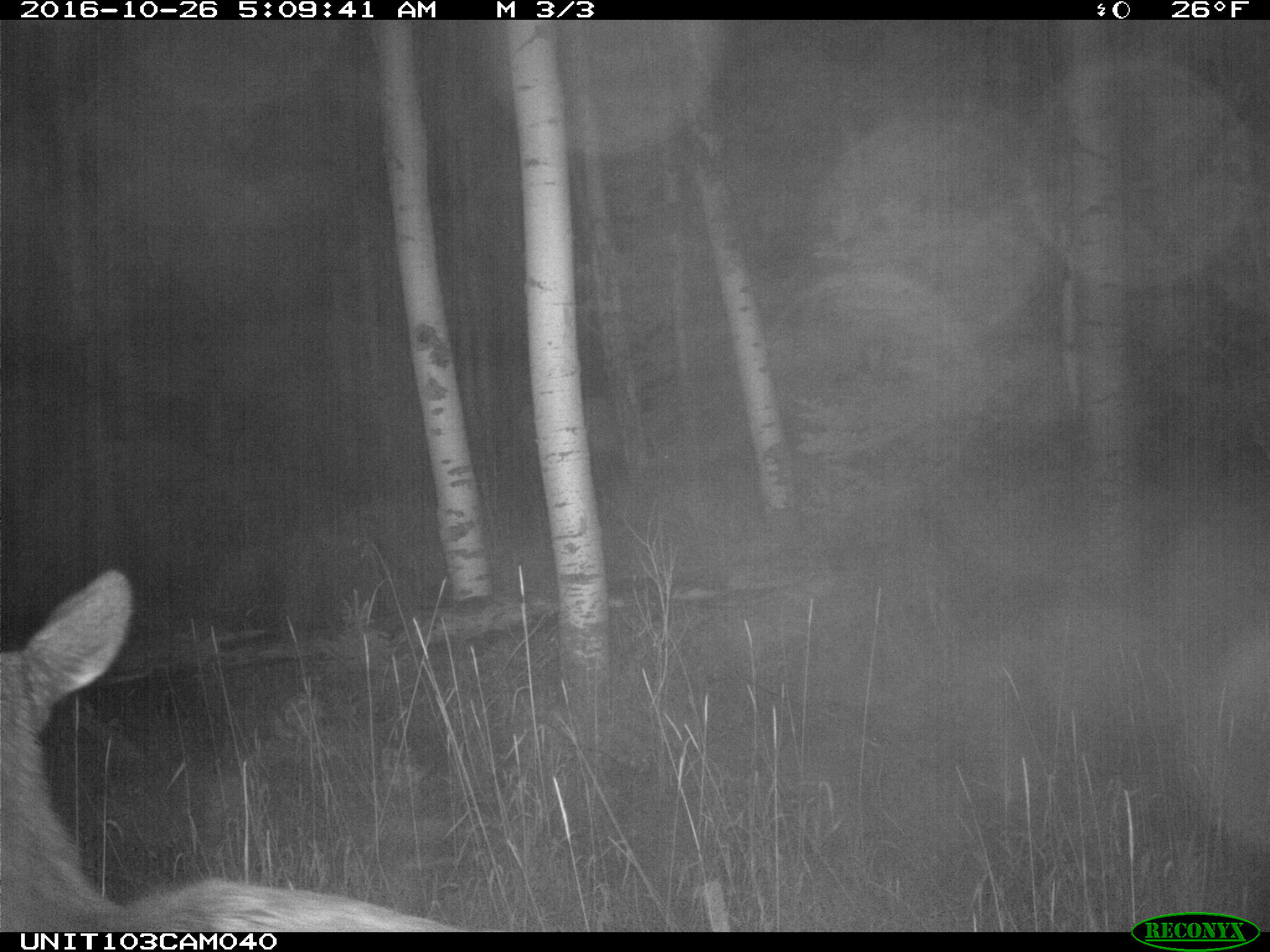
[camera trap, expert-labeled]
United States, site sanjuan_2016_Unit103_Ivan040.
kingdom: Animalia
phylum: Chordata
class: Mammalia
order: Artiodactyla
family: Cervidae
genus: Cervus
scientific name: Cervus elaphus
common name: red deer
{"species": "Cervus elaphus (red deer)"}